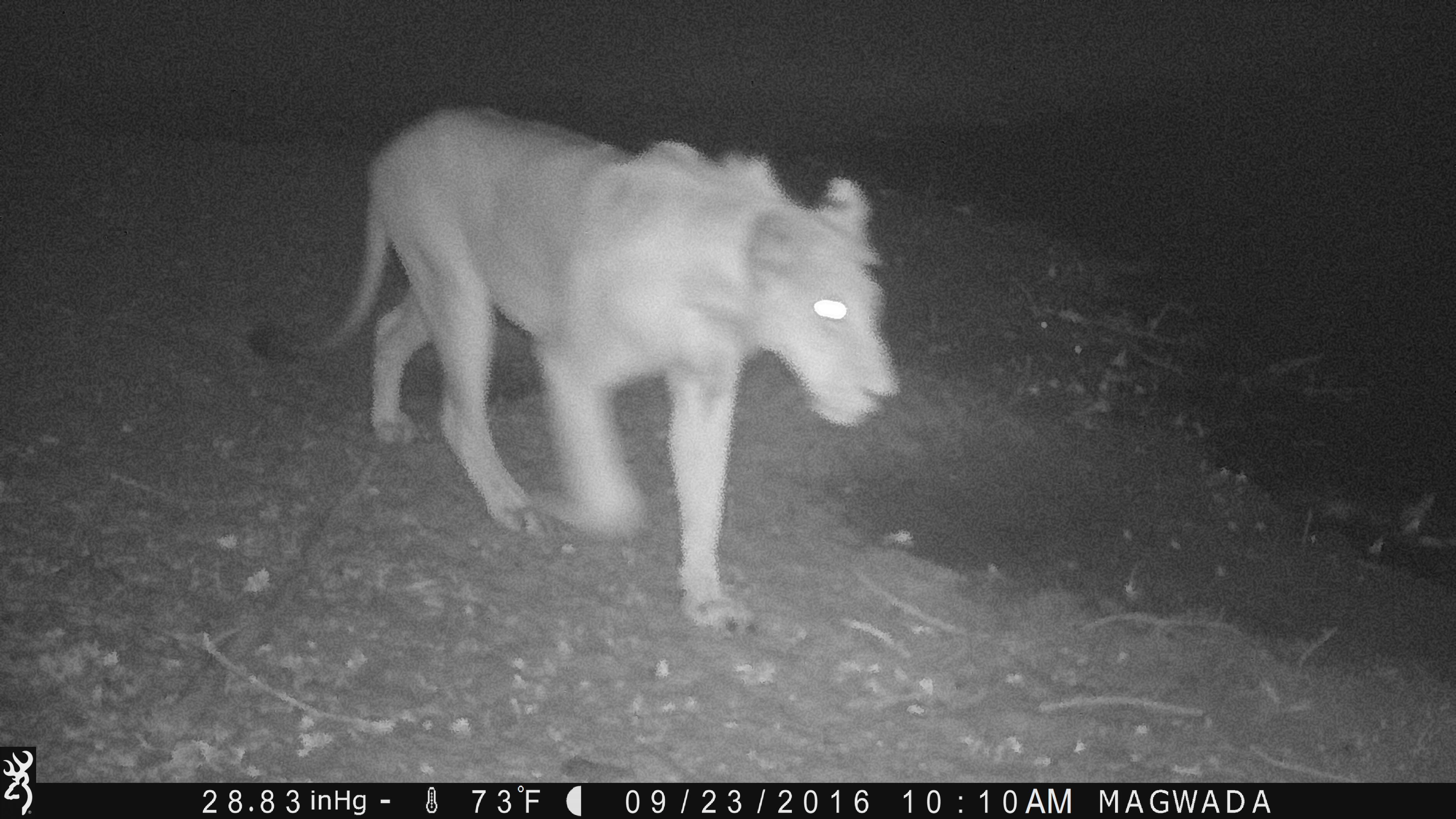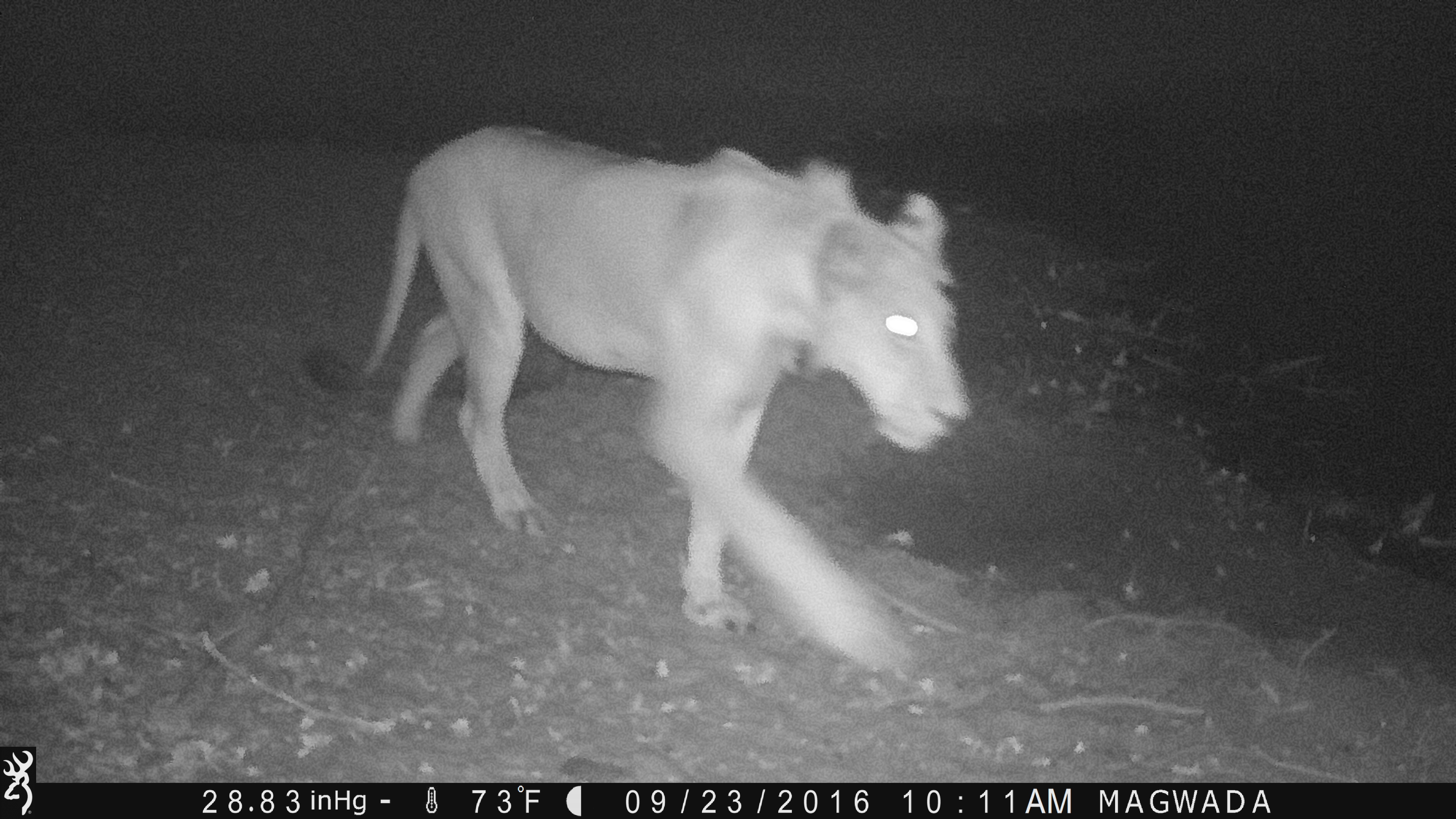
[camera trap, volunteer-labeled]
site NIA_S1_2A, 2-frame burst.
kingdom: Animalia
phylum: Chordata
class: Mammalia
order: Carnivora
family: Felidae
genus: Panthera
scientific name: Panthera leo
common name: lion female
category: lionfemale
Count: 1.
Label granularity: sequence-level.